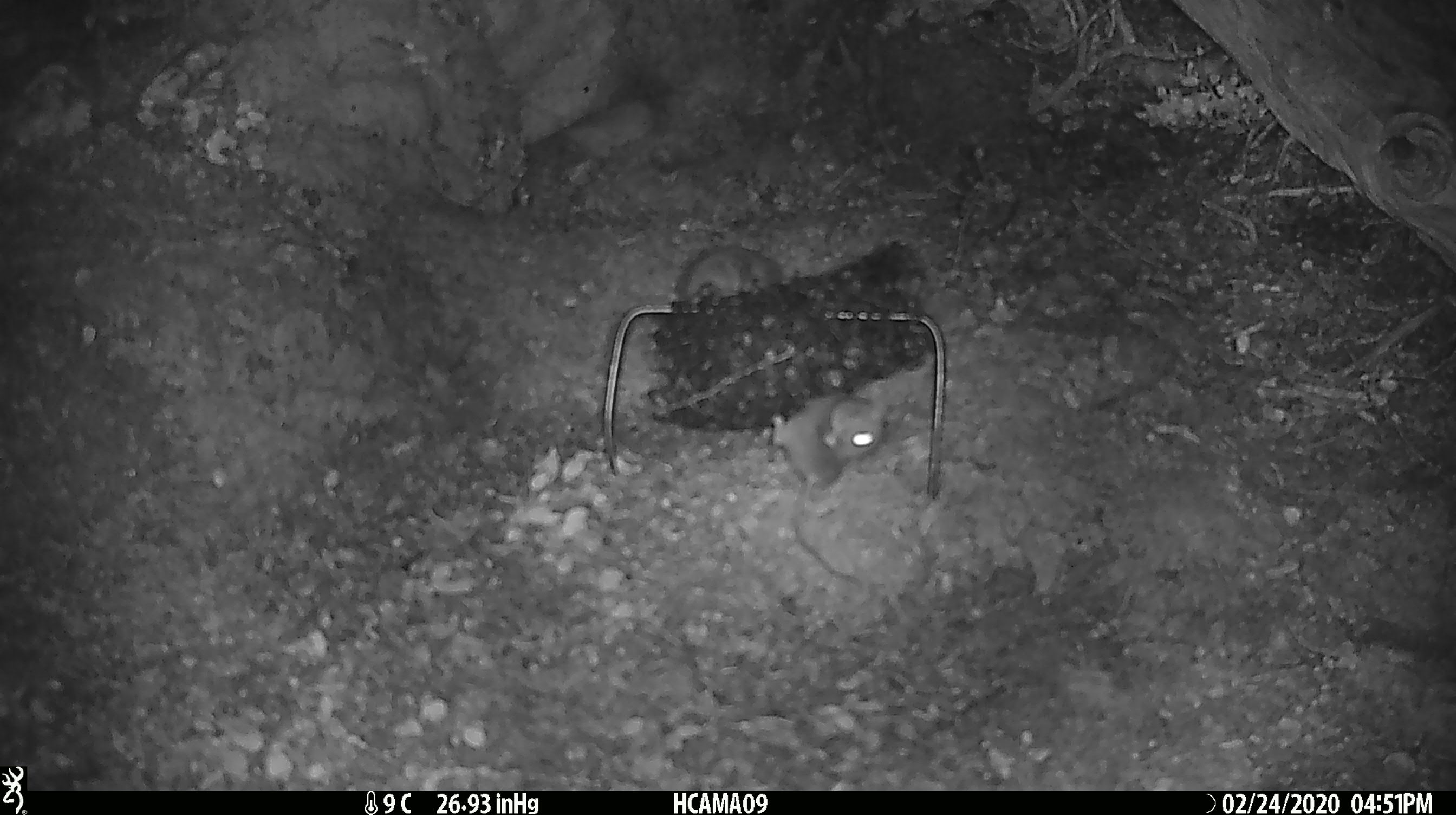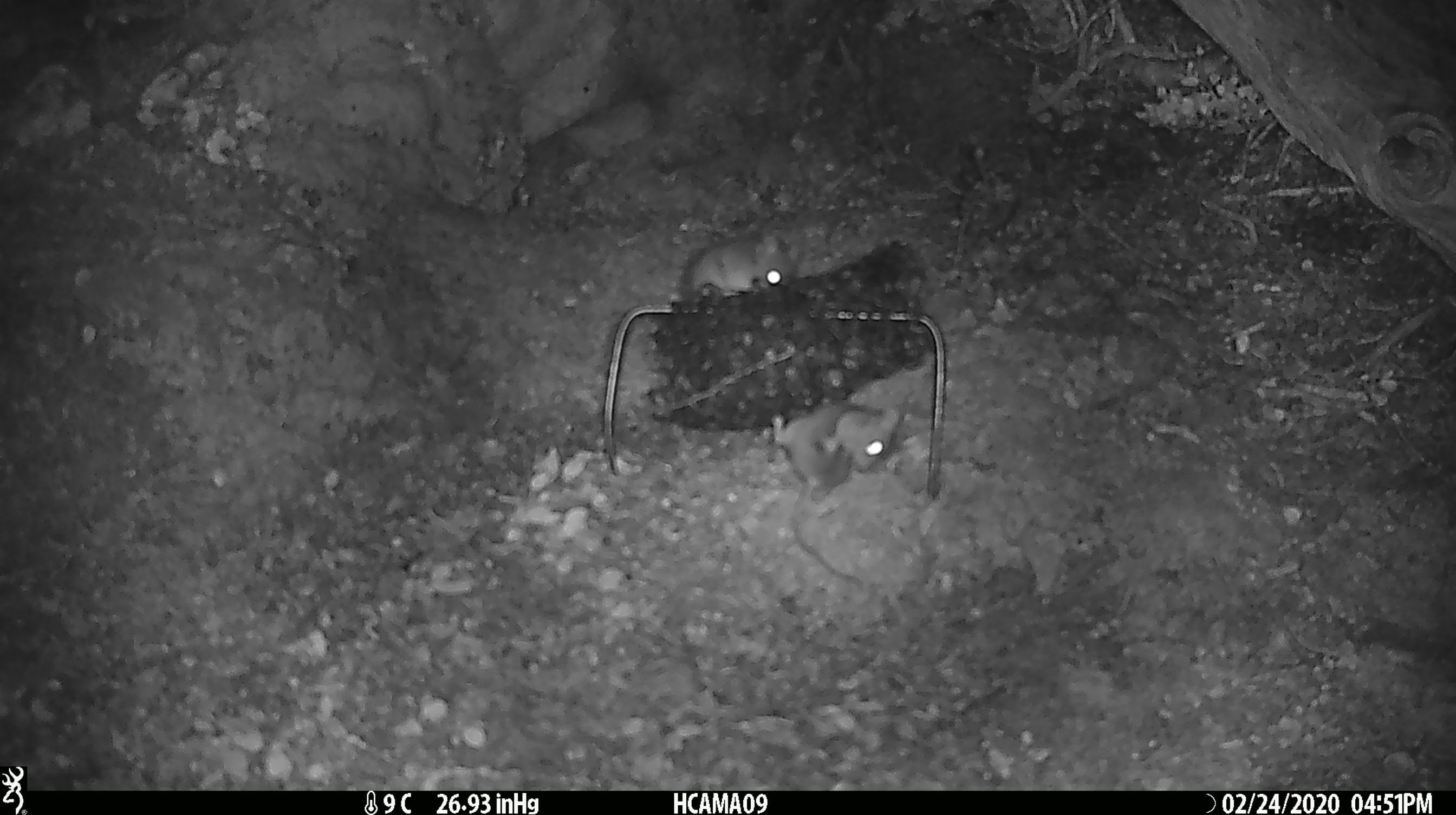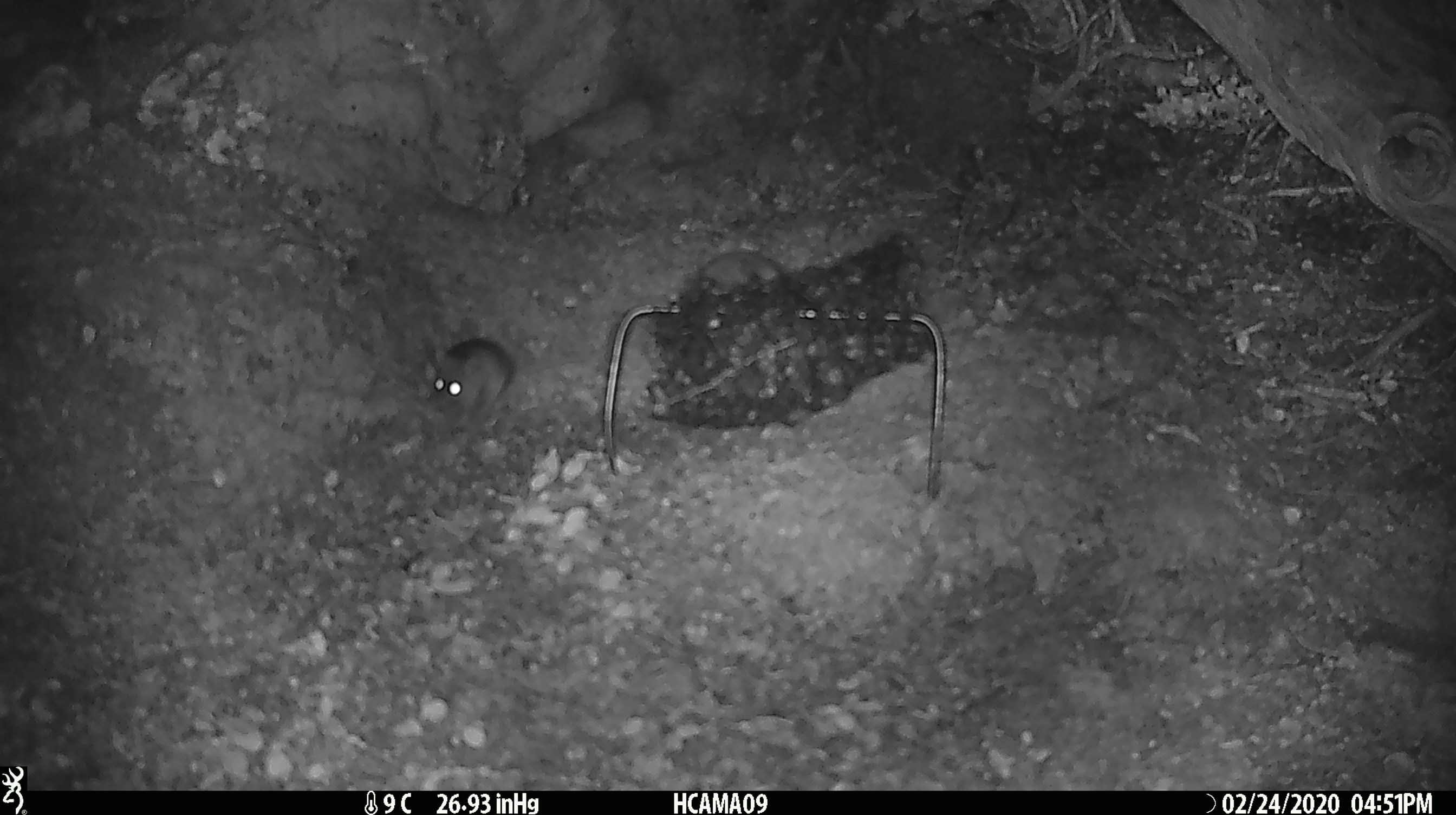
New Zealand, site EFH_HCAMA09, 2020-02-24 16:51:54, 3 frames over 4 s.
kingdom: Animalia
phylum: Chordata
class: Mammalia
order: Rodentia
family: Muridae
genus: Mus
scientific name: Mus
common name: mouse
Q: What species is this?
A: Mouse (Mus).